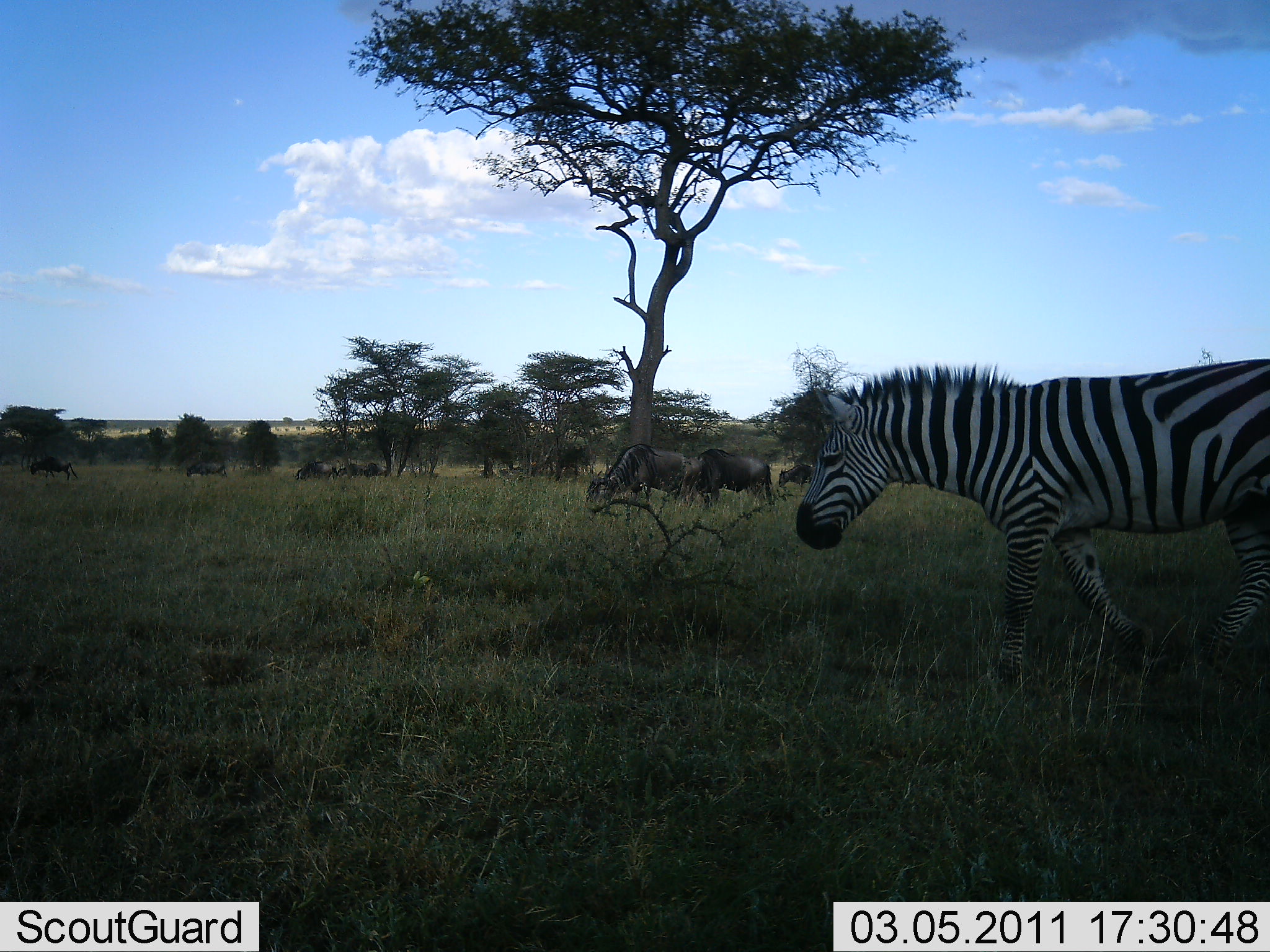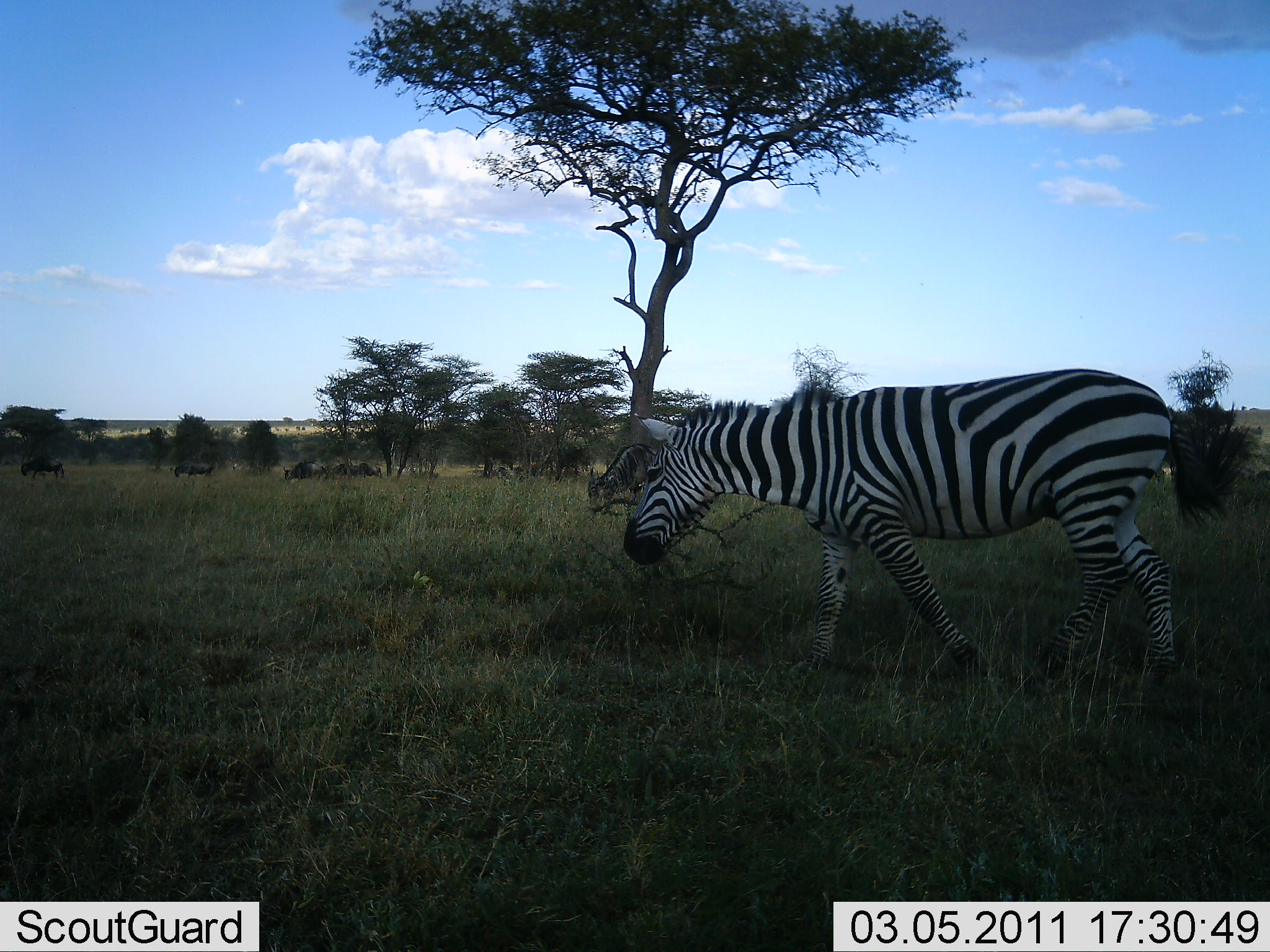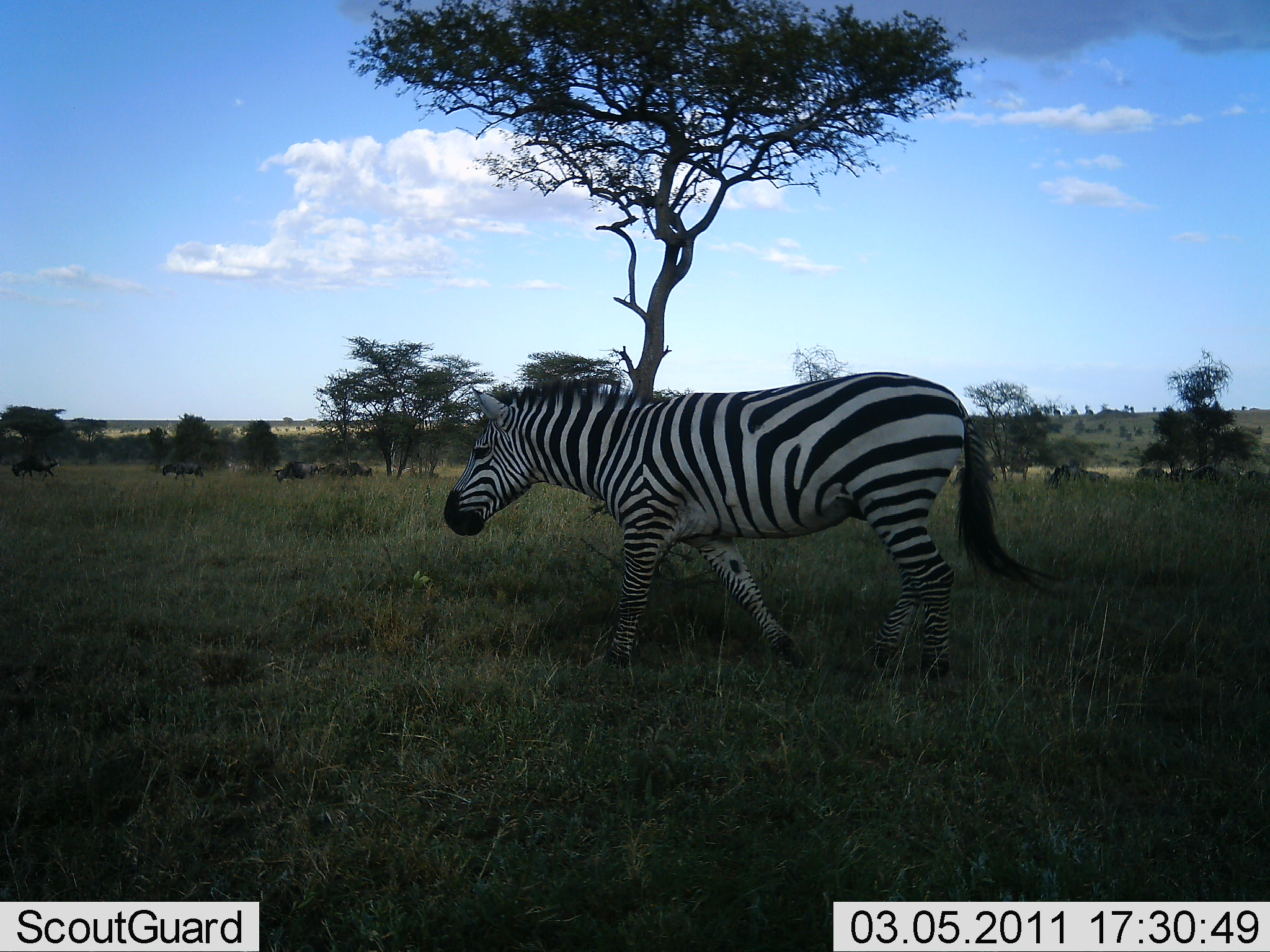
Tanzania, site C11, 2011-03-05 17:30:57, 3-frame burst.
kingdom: Animalia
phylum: Chordata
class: Mammalia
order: Artiodactyla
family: Bovidae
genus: Connochaetes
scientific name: Connochaetes taurinus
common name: blue wildebeest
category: wildebeest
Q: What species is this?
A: Wildebeest (blue wildebeest) (Connochaetes taurinus).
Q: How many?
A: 10.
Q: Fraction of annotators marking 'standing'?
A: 30%.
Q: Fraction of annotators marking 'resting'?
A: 0%.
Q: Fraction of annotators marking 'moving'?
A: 80%.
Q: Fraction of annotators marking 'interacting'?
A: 0%.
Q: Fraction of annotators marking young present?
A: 0%.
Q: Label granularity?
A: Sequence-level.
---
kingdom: Animalia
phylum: Chordata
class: Mammalia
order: Perissodactyla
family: Equidae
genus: Equus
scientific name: Equus quagga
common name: plains zebra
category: zebra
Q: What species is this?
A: Zebra (plains zebra) (Equus quagga).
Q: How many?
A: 1.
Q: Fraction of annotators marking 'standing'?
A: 0%.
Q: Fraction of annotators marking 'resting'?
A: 0%.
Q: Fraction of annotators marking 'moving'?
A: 100%.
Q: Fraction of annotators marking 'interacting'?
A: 0%.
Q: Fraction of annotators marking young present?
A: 0%.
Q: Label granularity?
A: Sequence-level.